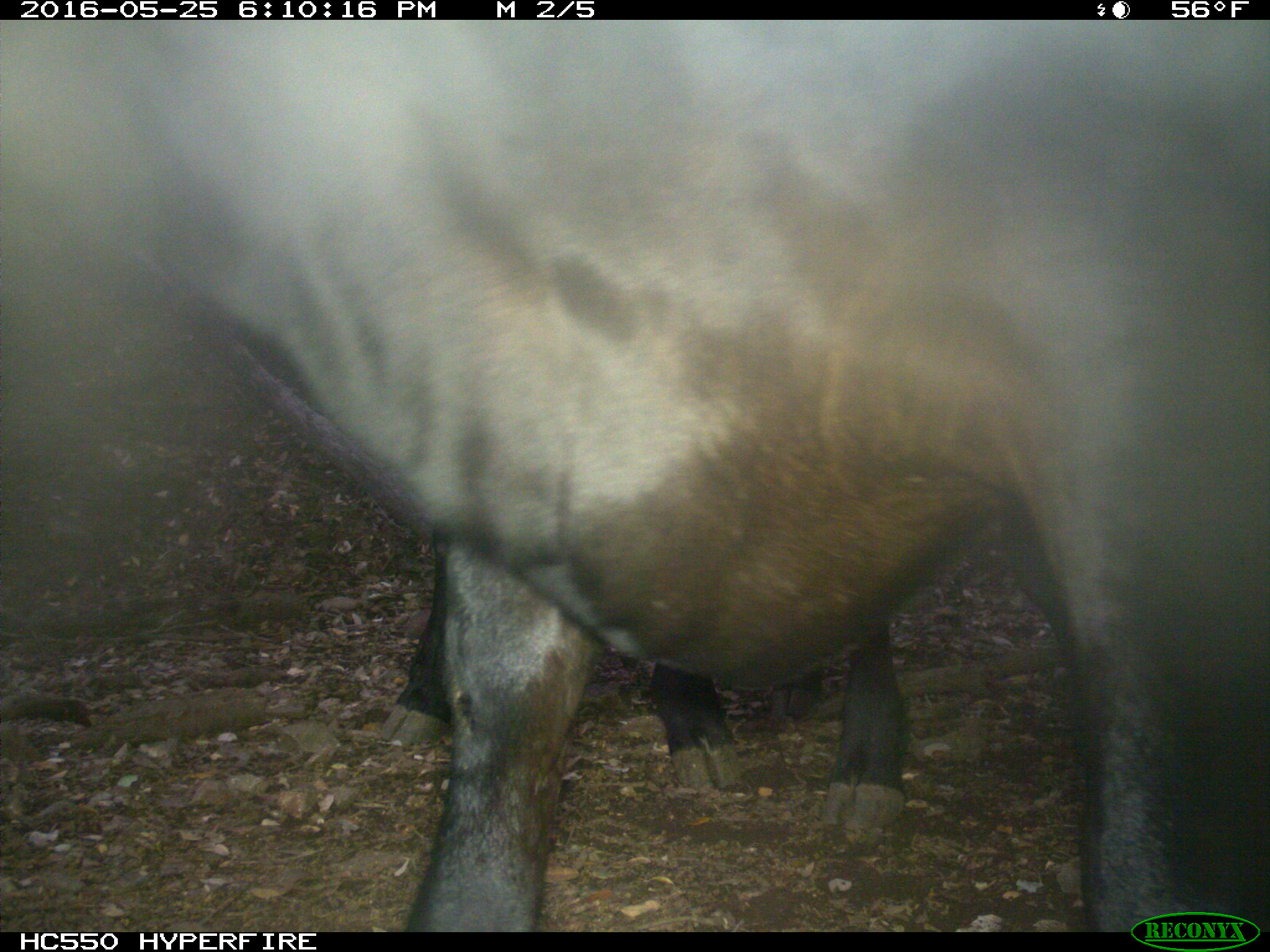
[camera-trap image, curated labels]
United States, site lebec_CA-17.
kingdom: Animalia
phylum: Chordata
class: Mammalia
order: Artiodactyla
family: Bovidae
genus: Bos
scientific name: Bos taurus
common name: domestic cow